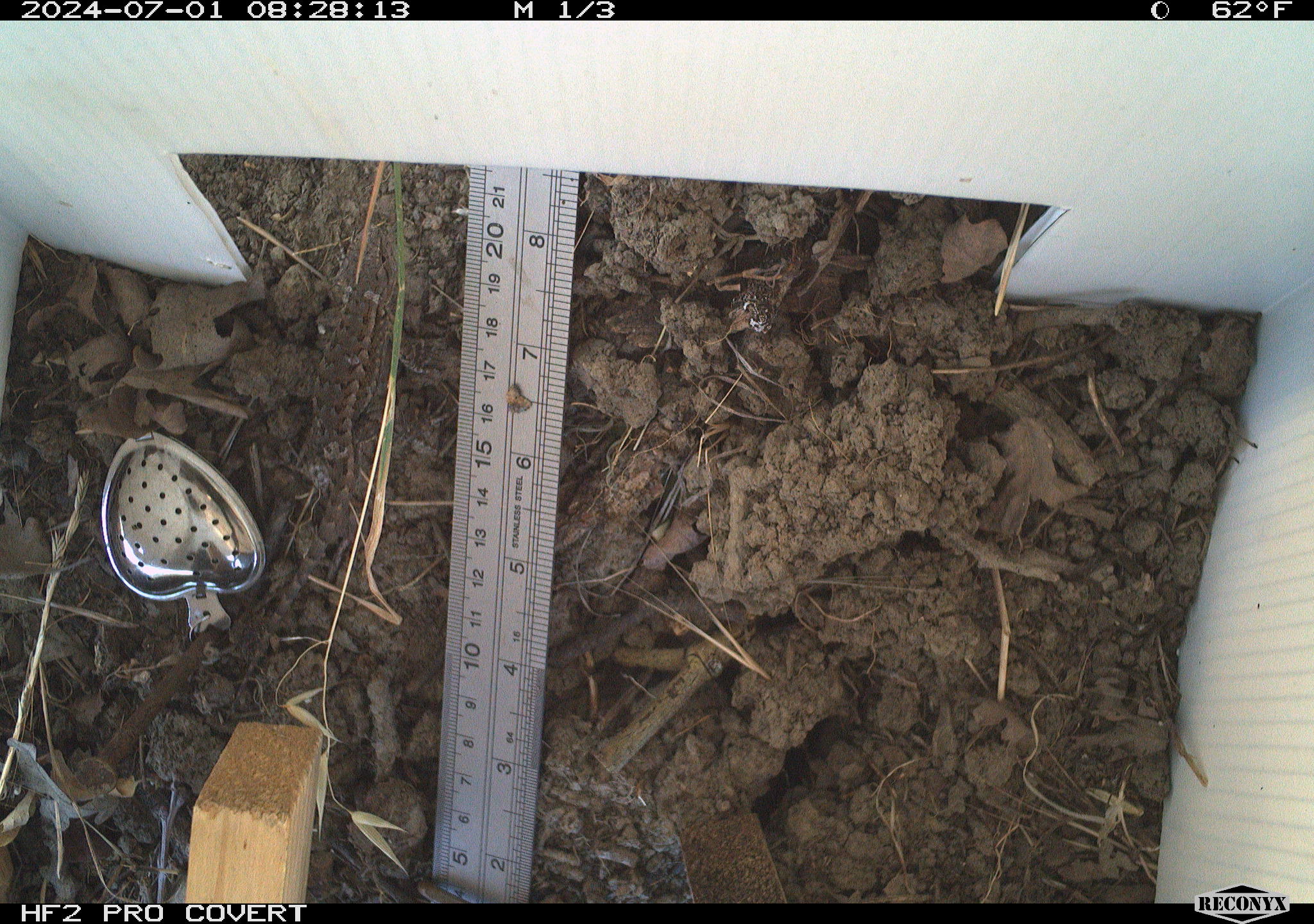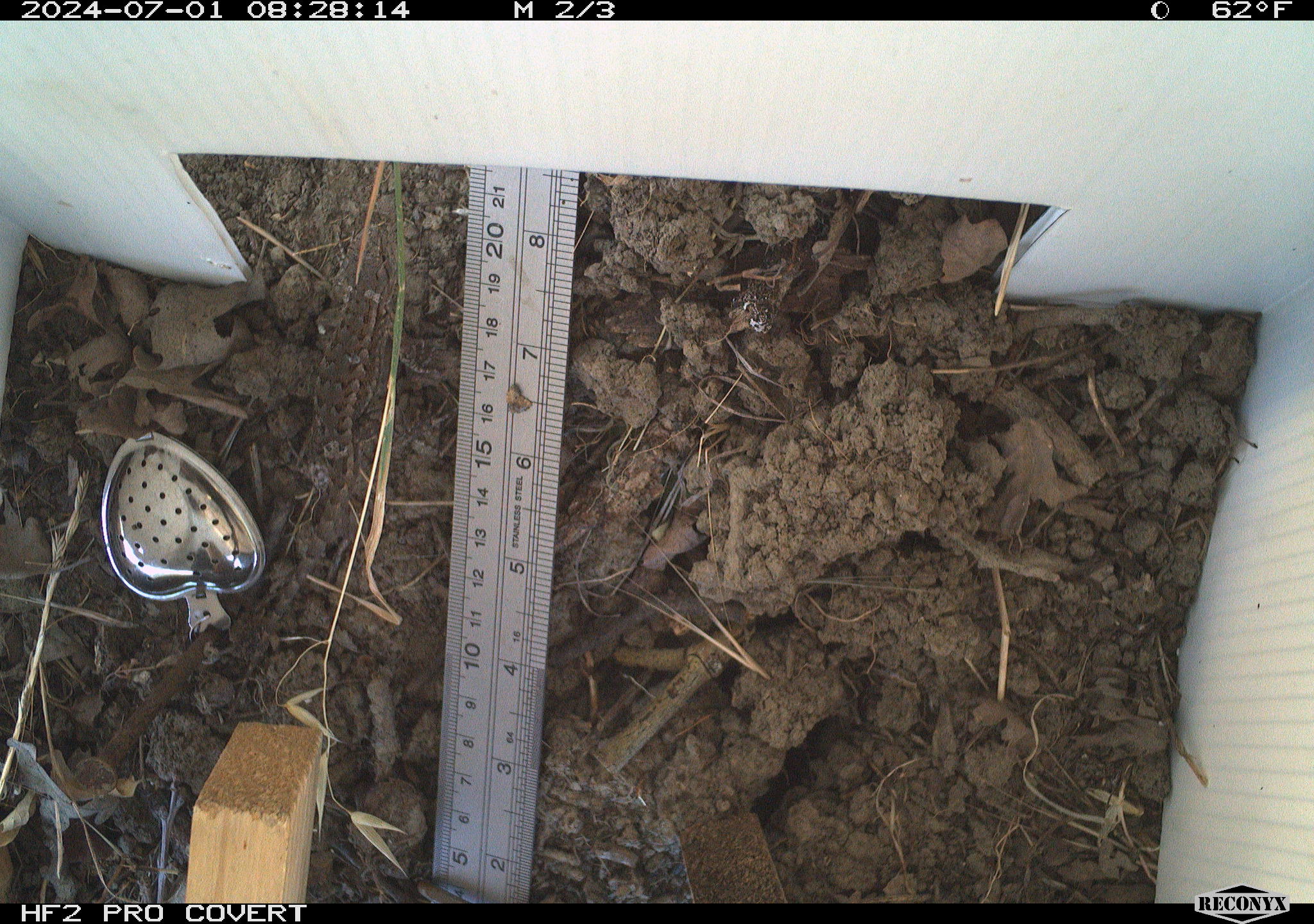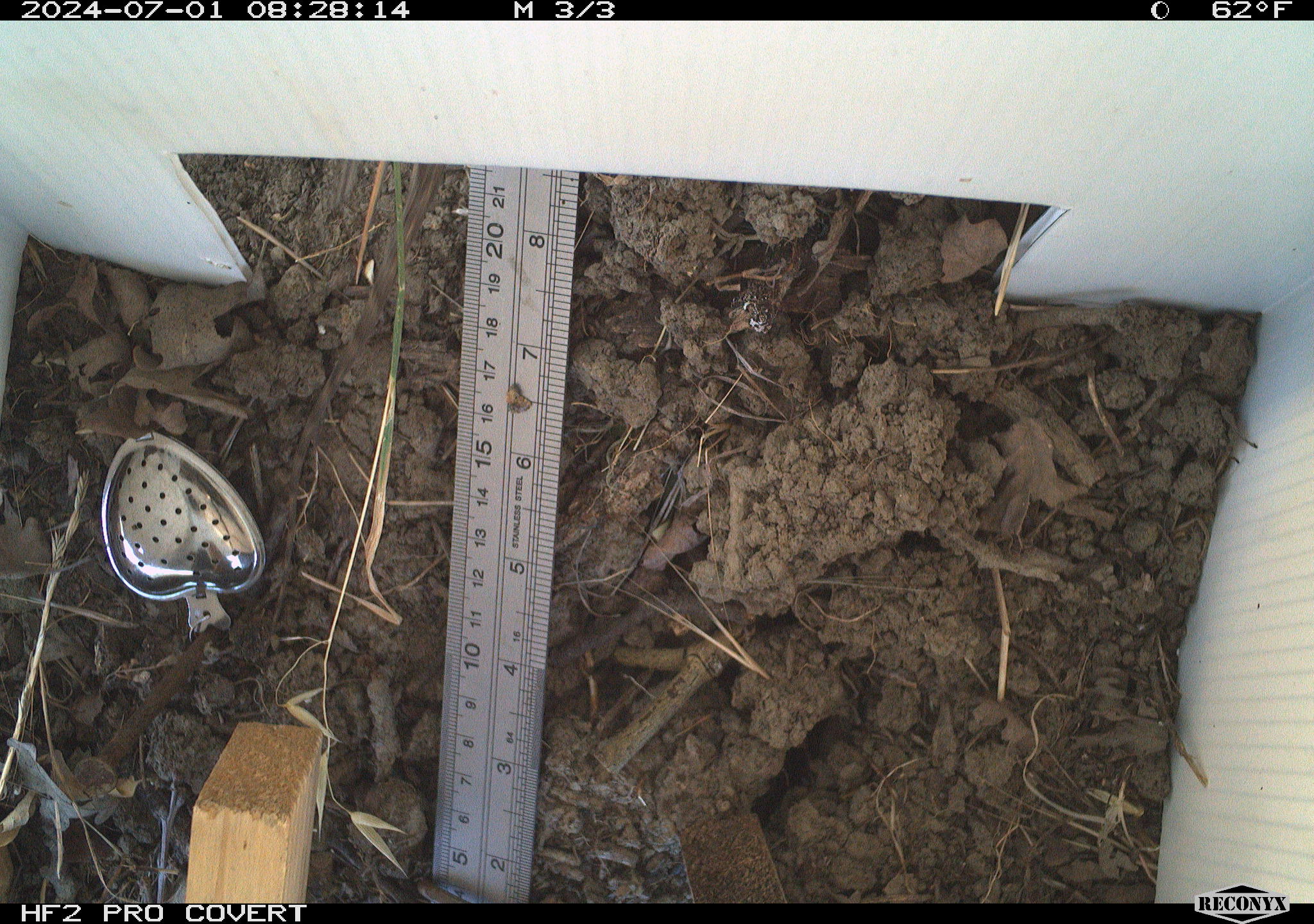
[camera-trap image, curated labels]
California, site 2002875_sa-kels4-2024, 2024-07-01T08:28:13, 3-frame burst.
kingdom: Animalia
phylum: Chordata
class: Reptilia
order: Squamata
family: Phrynosomatidae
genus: Sceloporus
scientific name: Sceloporus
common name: spiny lizards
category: sceloporus species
Sceloporus species (spiny lizards) (Sceloporus).